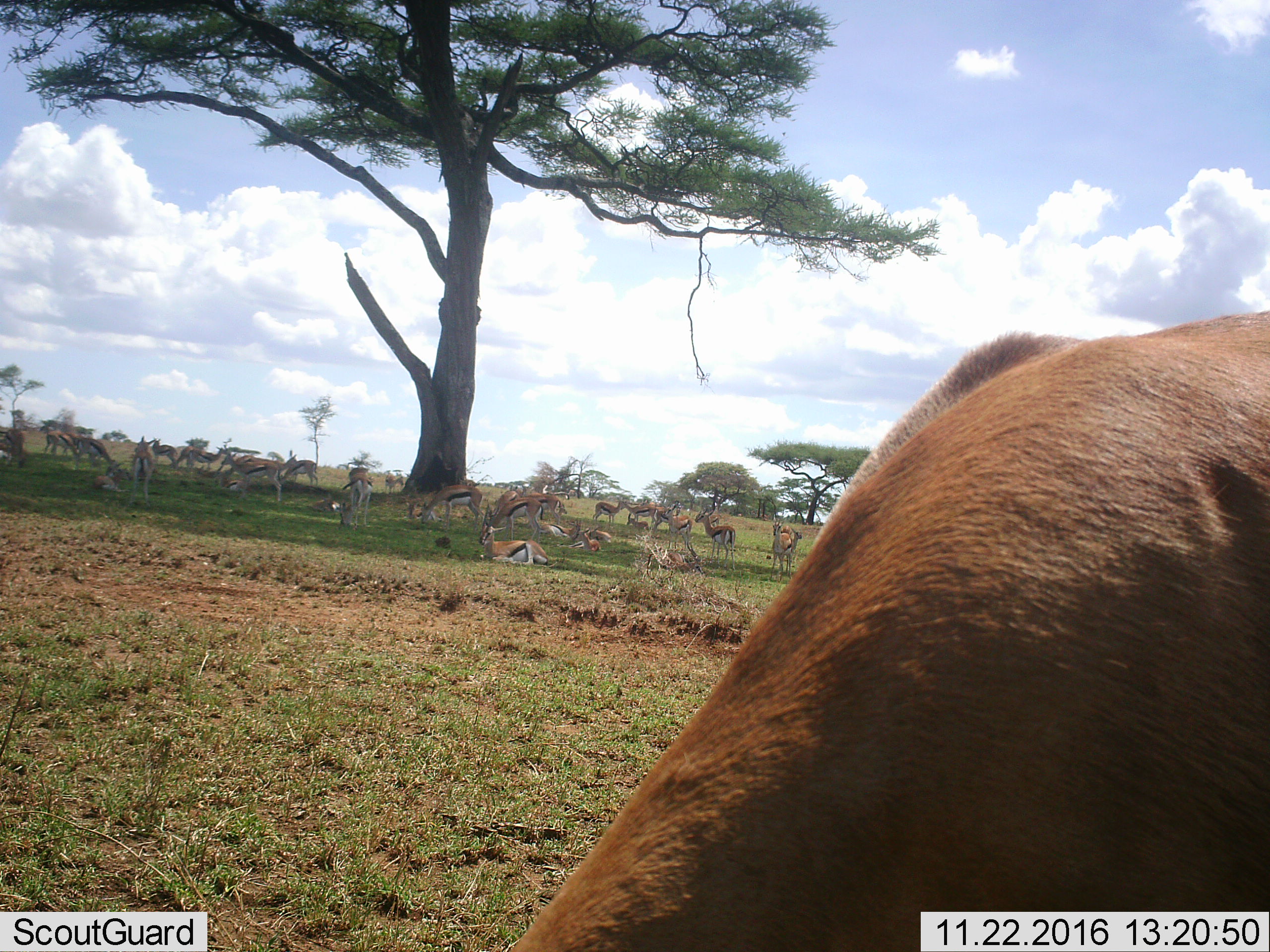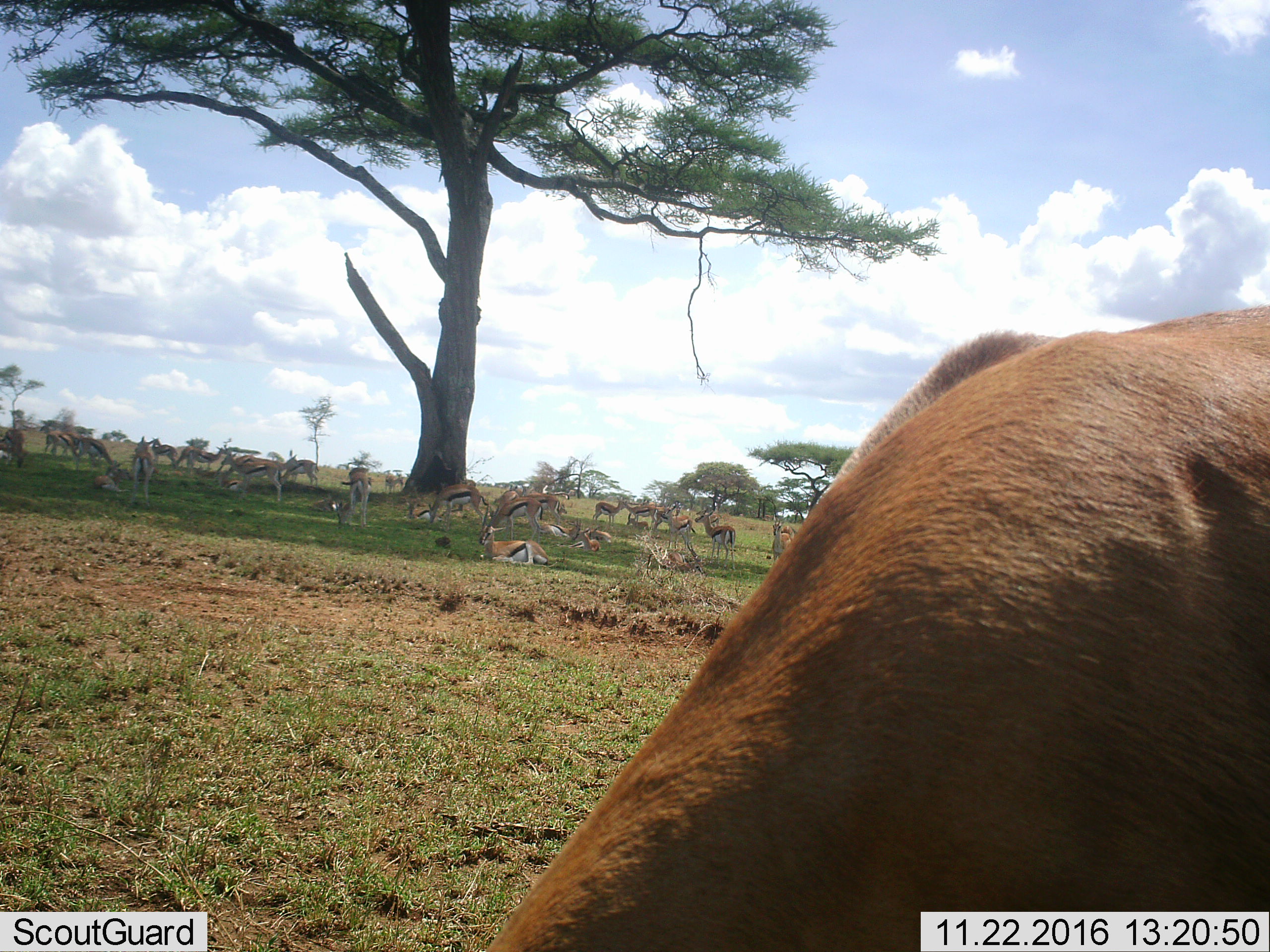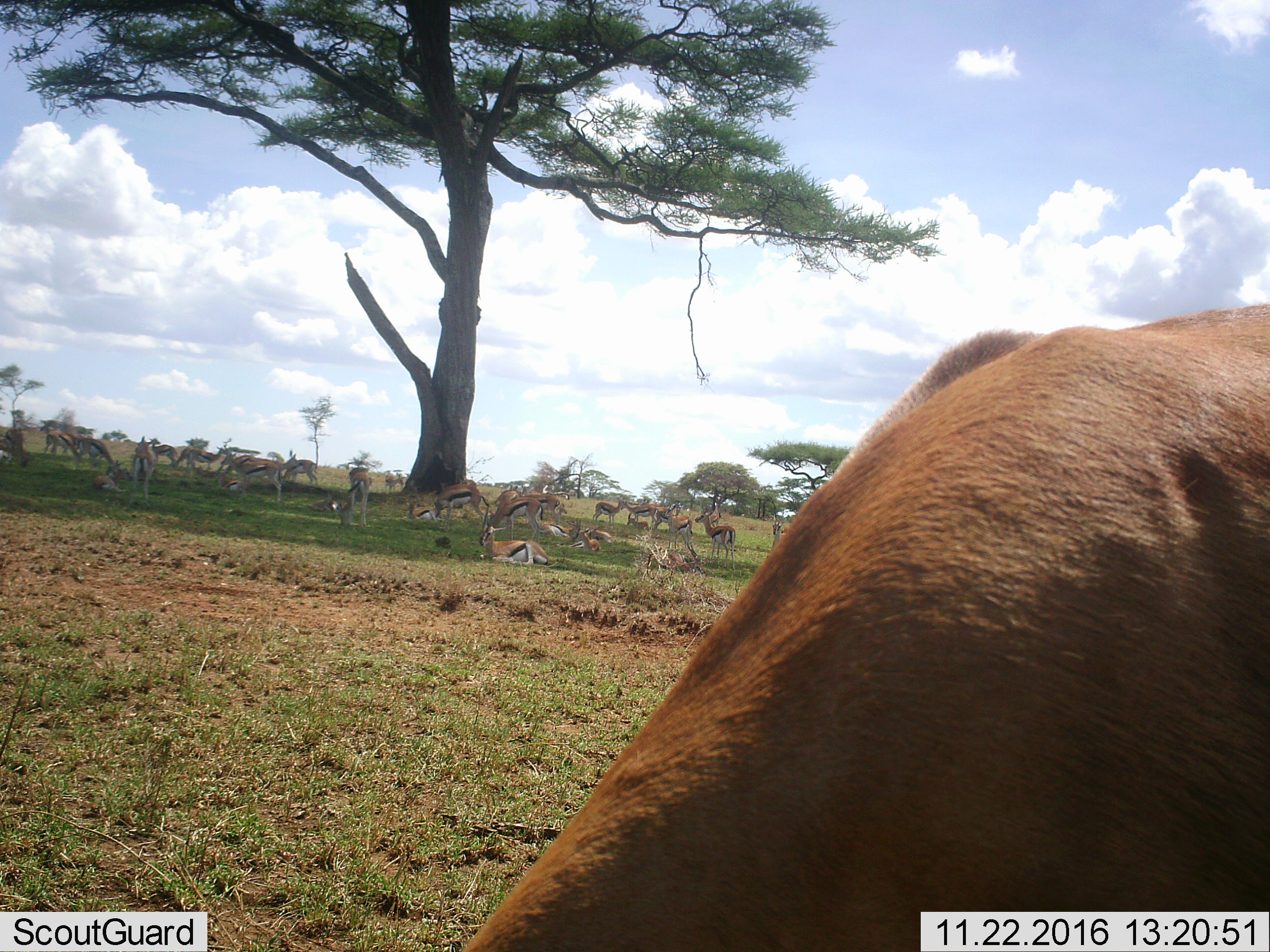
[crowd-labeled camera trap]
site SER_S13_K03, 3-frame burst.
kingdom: Animalia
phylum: Chordata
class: Mammalia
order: Artiodactyla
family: Bovidae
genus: Eudorcas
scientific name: Eudorcas thomsonii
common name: thomson's gazelle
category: gazellethomsons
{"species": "gazellethomsons (thomson's gazelle) (Eudorcas thomsonii)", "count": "11-50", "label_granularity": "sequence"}